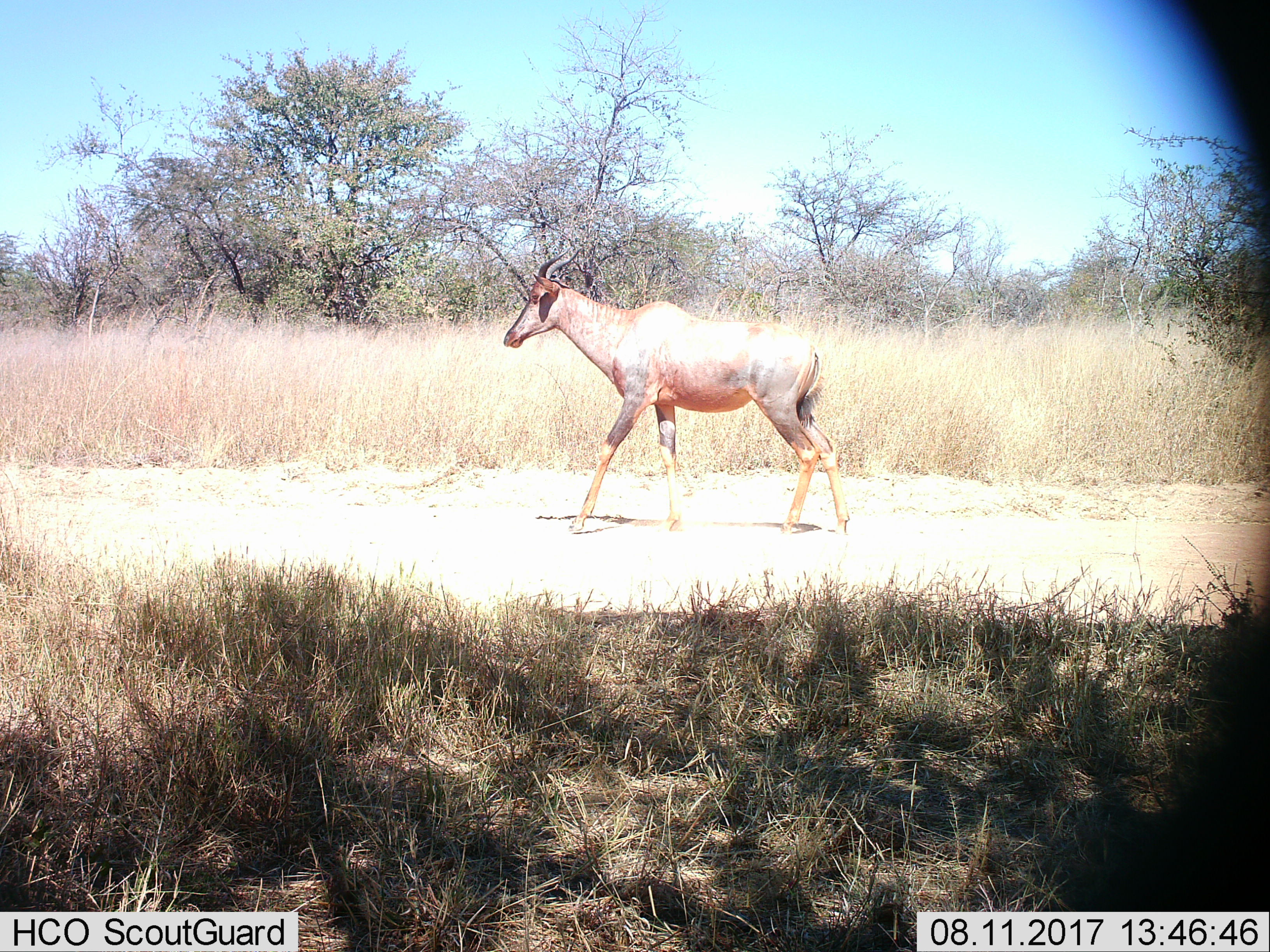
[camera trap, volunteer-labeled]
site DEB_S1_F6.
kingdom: Animalia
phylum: Chordata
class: Mammalia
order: Artiodactyla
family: Bovidae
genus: Alcelaphus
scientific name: Alcelaphus buselaphus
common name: hartebeest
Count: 1.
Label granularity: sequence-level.